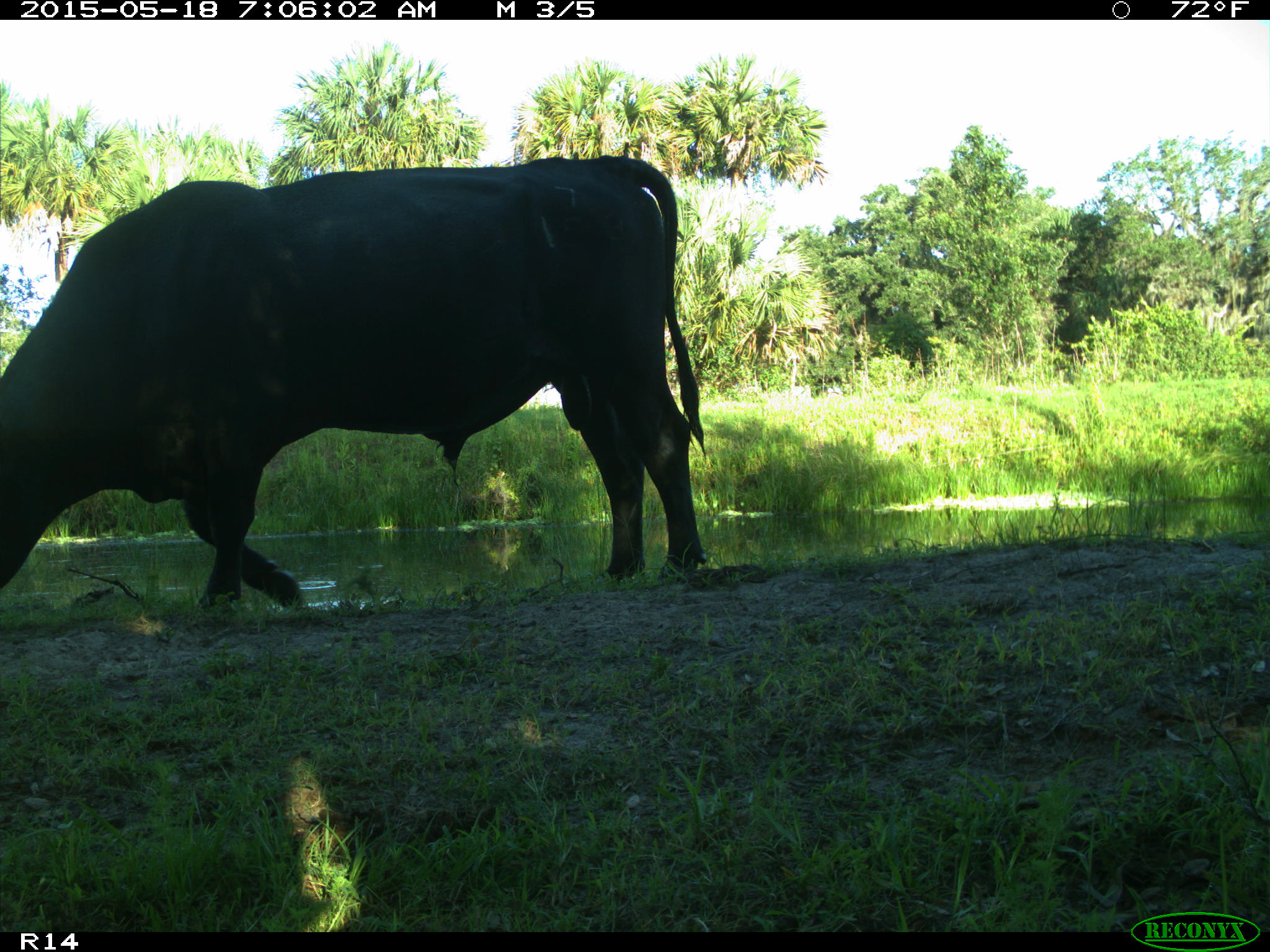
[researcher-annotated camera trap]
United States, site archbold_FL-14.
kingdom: Animalia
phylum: Chordata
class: Mammalia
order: Artiodactyla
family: Bovidae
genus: Bos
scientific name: Bos taurus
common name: domestic cow